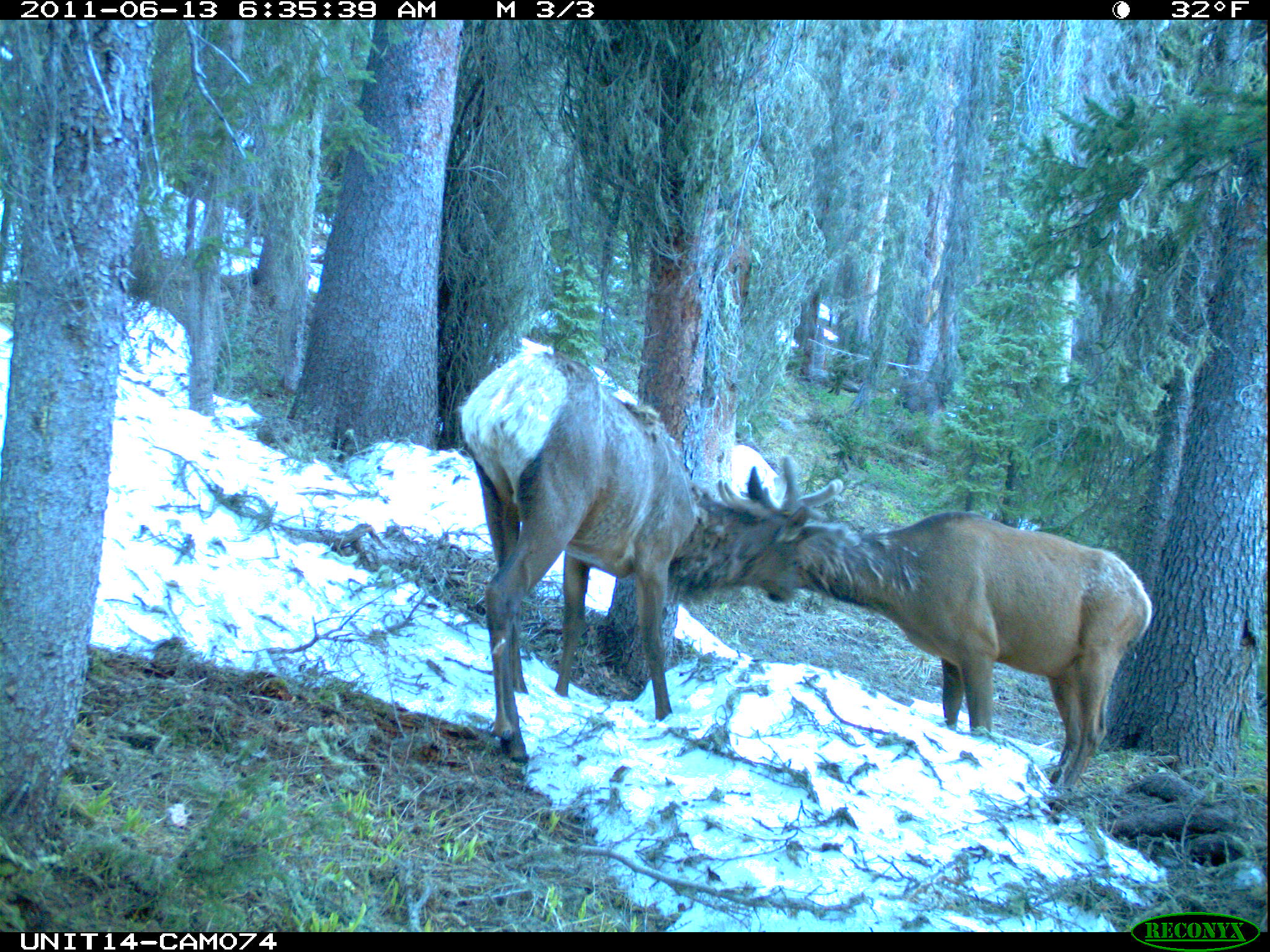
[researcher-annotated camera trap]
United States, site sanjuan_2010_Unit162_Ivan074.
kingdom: Animalia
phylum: Chordata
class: Mammalia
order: Artiodactyla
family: Cervidae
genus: Cervus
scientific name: Cervus elaphus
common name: red deer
Cervus elaphus (red deer).